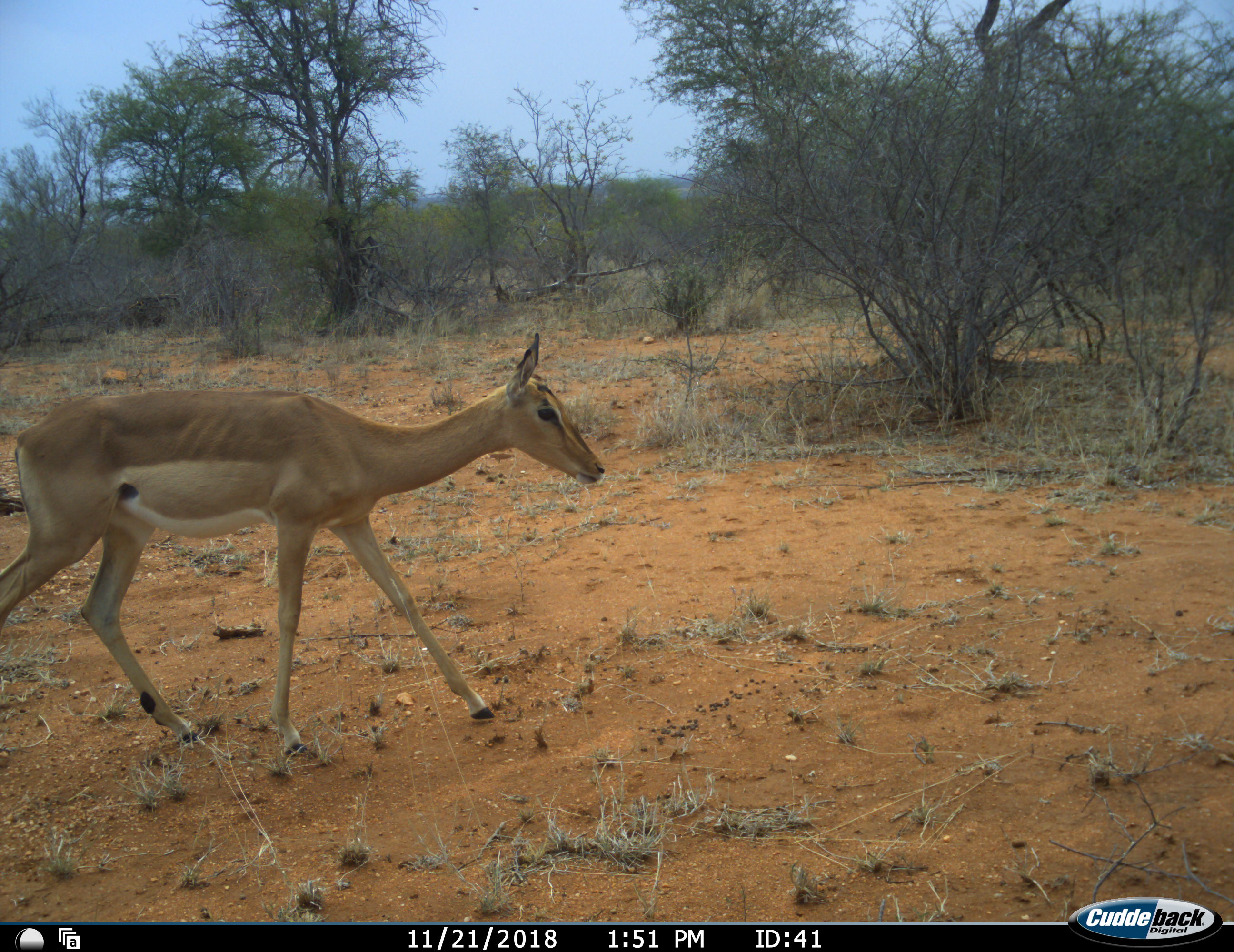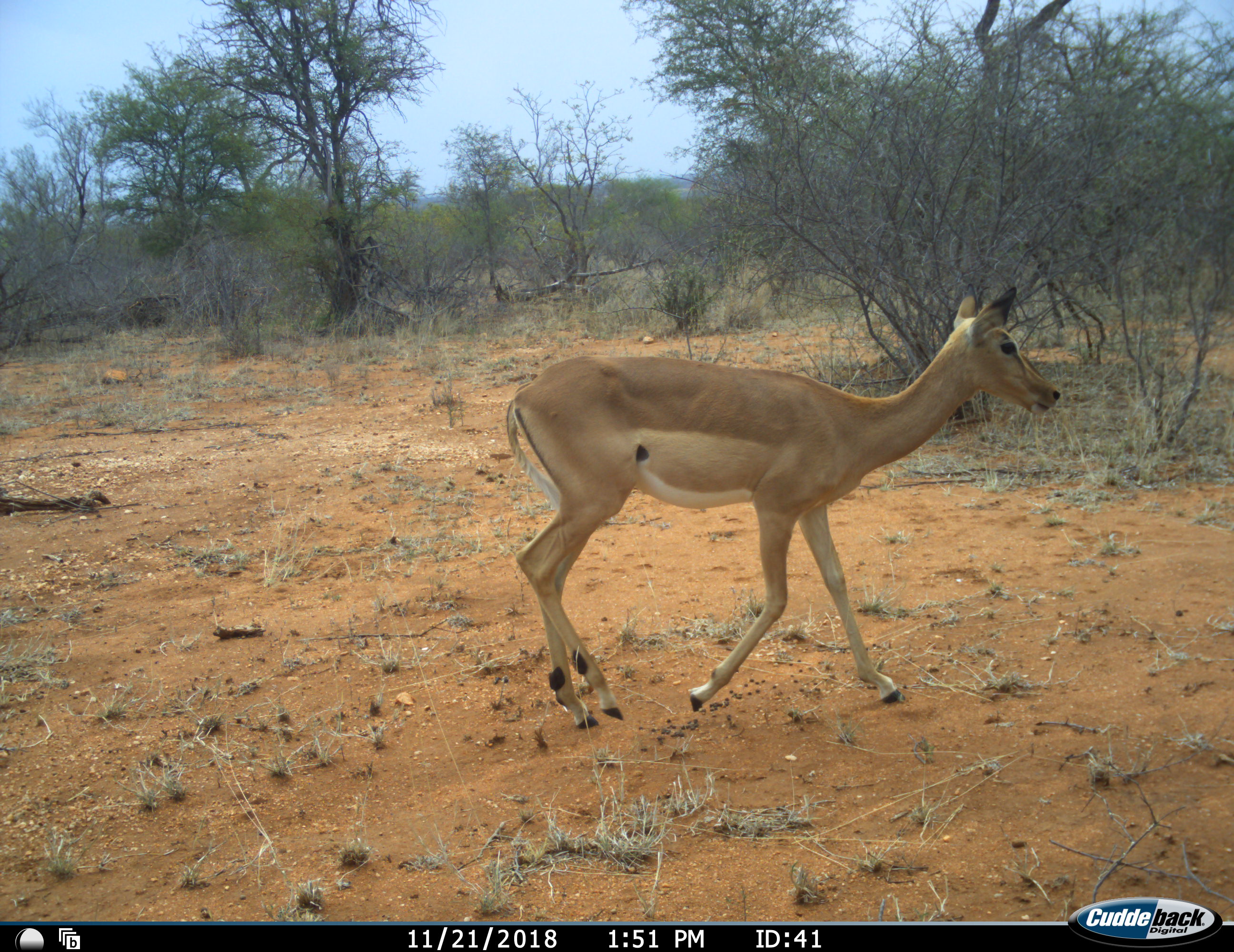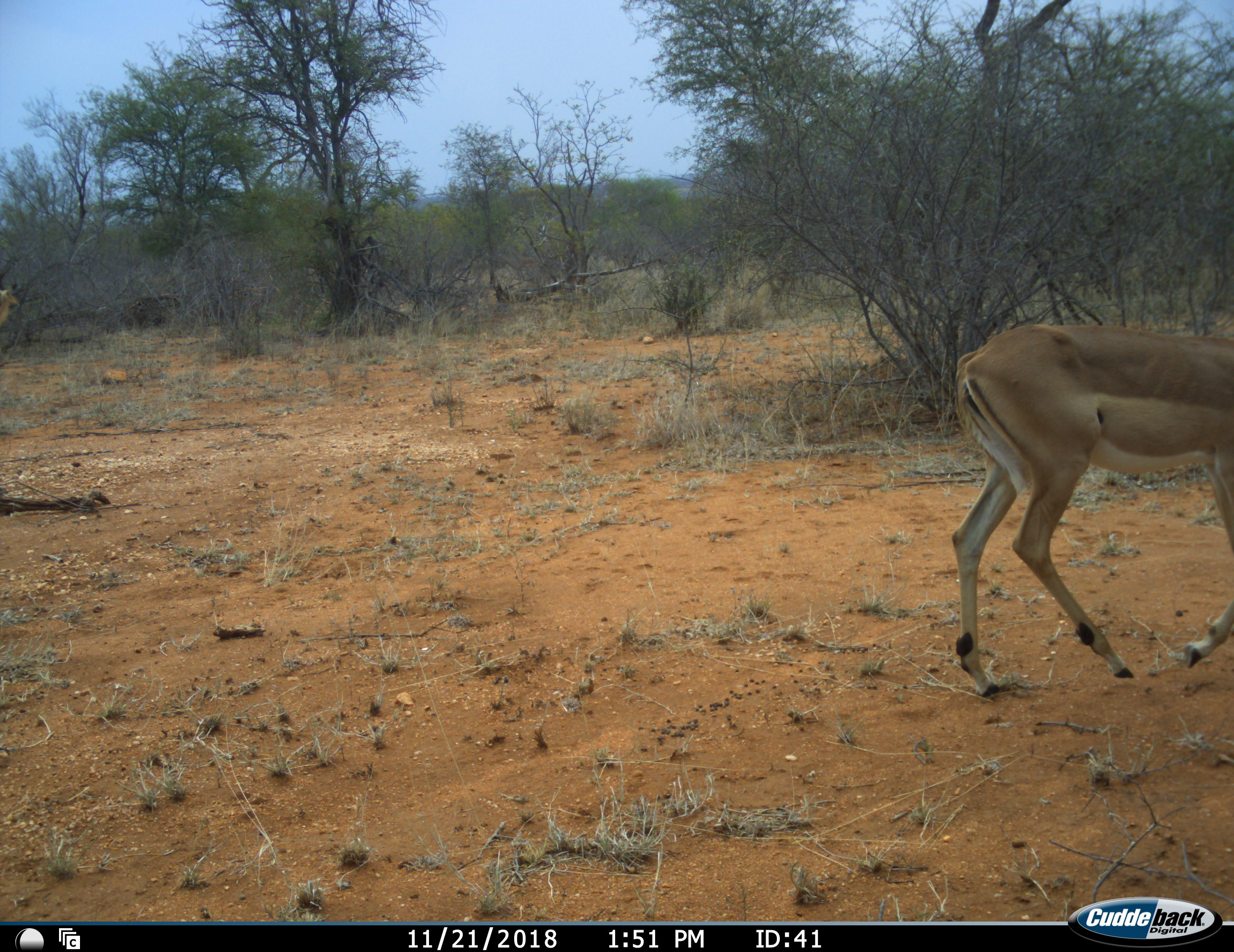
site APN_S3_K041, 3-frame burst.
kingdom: Animalia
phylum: Chordata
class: Mammalia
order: Artiodactyla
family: Bovidae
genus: Aepyceros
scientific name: Aepyceros melampus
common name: impala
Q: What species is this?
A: Impala (Aepyceros melampus).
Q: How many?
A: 1.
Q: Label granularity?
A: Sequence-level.